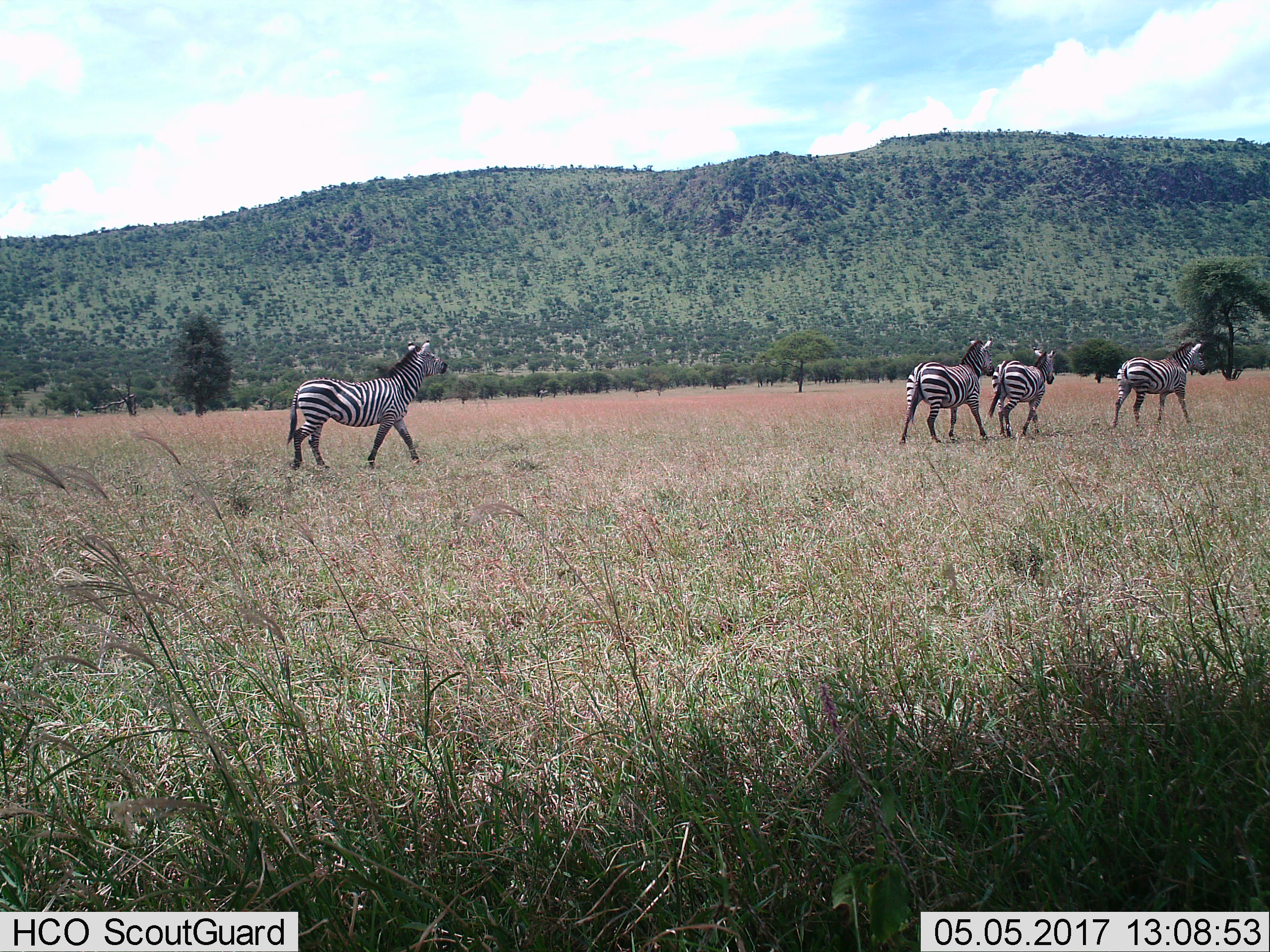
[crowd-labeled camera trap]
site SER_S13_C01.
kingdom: Animalia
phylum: Chordata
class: Mammalia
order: Perissodactyla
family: Equidae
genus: Equus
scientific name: Equus quagga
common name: plains zebra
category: zebraplains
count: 4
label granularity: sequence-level